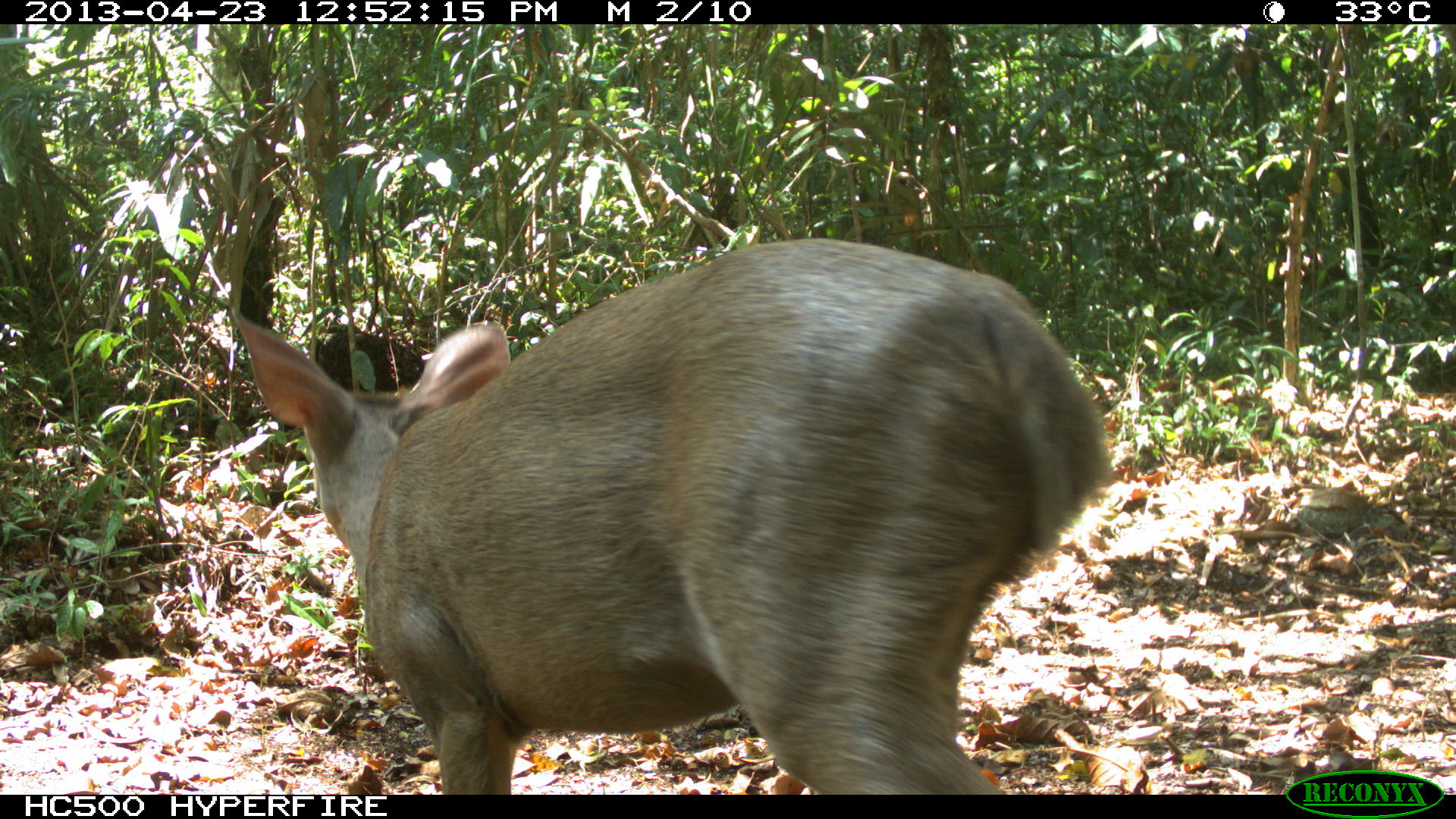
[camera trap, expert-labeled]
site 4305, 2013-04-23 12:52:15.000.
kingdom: Animalia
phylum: Chordata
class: Mammalia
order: Artiodactyla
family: Cervidae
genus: Odocoileus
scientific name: Odocoileus pandora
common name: yucatán brown brocket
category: mazama pandora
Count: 1.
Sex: female.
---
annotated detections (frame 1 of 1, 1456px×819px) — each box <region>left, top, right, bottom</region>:
mazama pandora: <region>231, 235, 1103, 793</region>